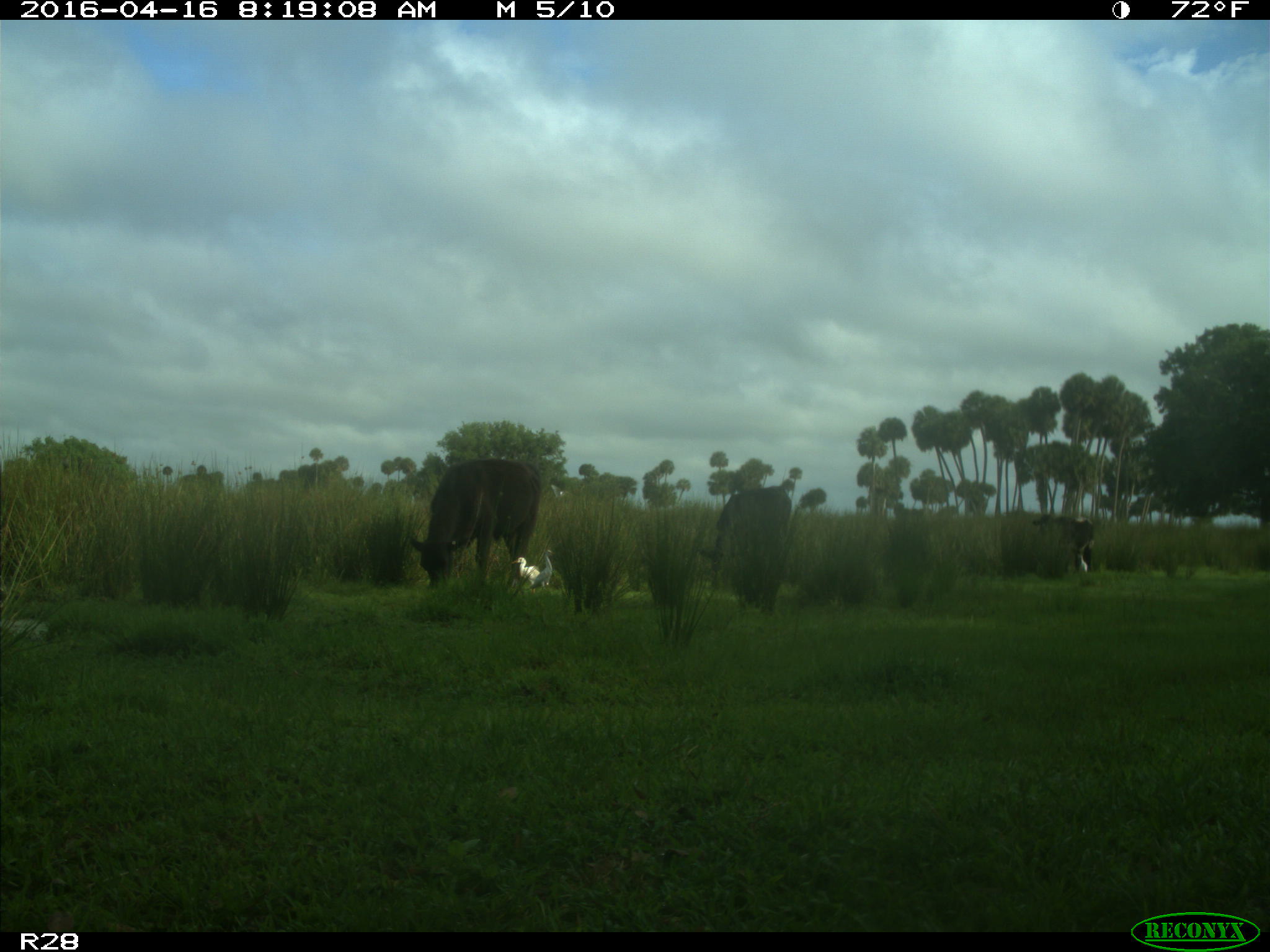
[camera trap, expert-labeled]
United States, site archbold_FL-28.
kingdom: Animalia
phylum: Chordata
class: Mammalia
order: Artiodactyla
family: Bovidae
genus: Bos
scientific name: Bos taurus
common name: domestic cow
Bos taurus (domestic cow).